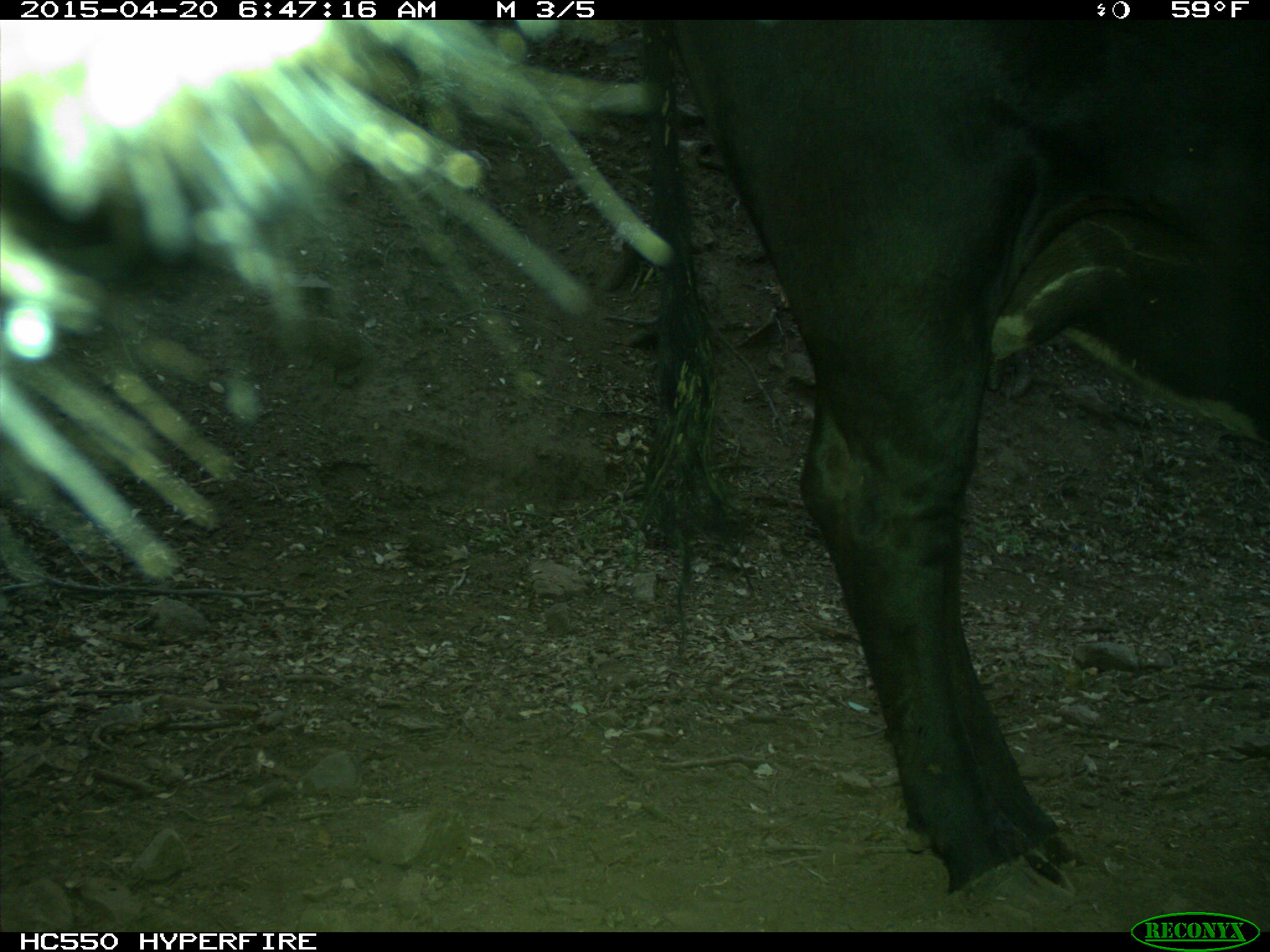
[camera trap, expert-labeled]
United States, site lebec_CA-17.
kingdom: Animalia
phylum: Chordata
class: Mammalia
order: Artiodactyla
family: Bovidae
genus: Bos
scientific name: Bos taurus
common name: domestic cow